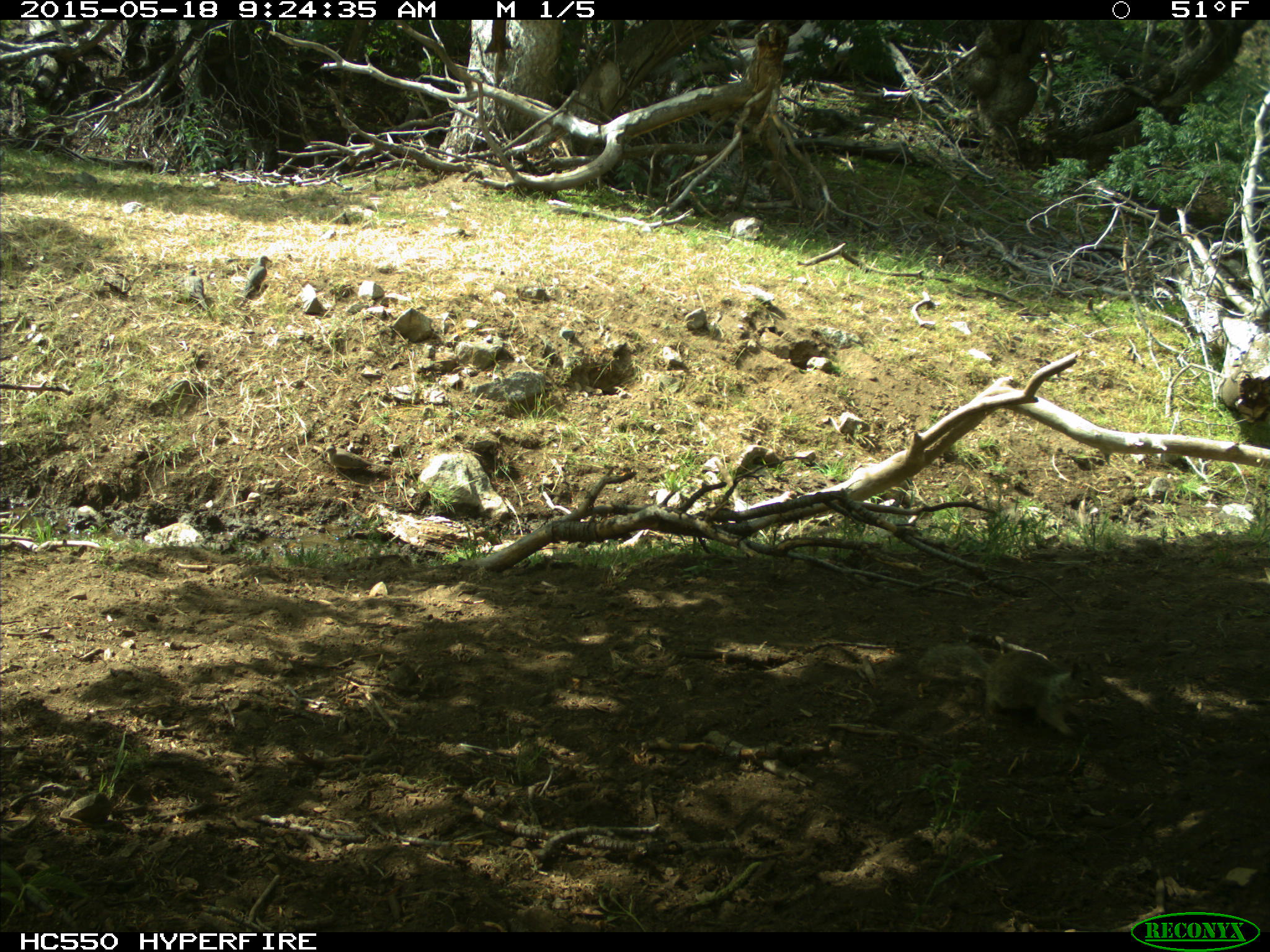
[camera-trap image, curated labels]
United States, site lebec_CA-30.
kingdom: Animalia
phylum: Chordata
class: Aves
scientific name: Aves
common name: birds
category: unidentified bird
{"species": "unidentified bird (birds) (Aves)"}